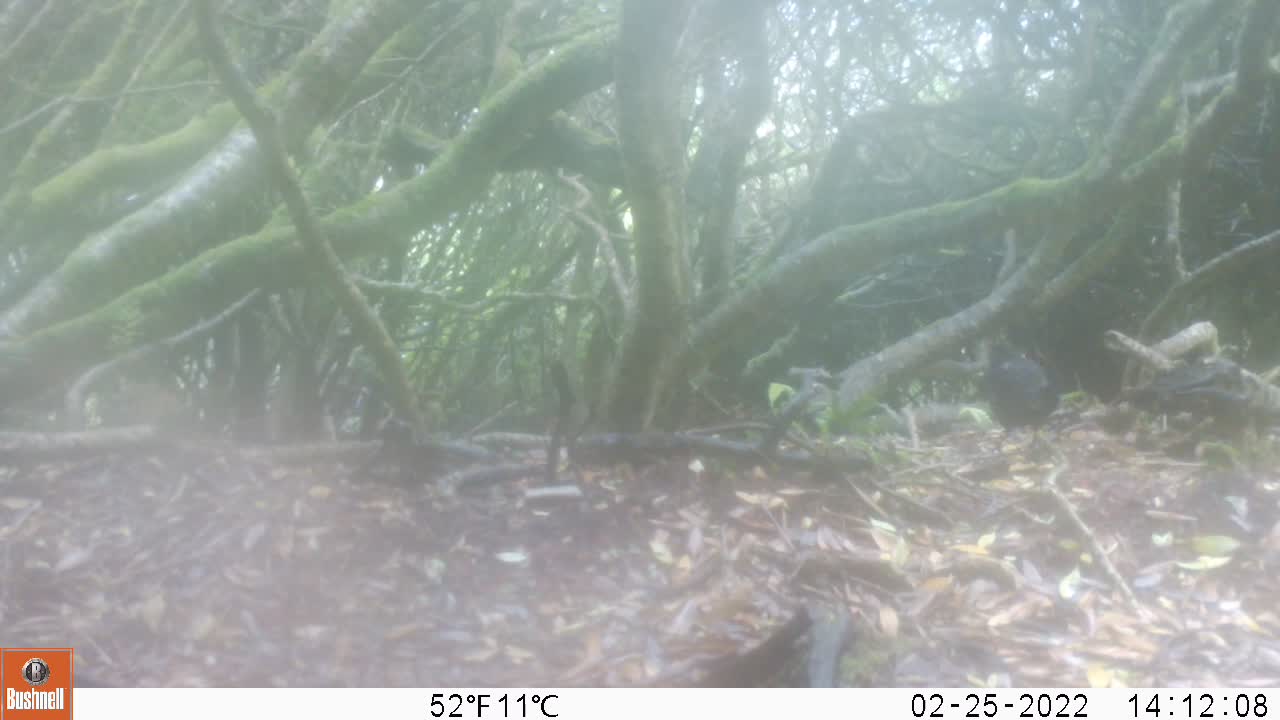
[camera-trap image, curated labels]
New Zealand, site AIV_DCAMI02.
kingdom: Animalia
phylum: Chordata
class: Aves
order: Passeriformes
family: Turdidae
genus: Turdus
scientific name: Turdus merula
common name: eurasian blackbird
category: blackbird